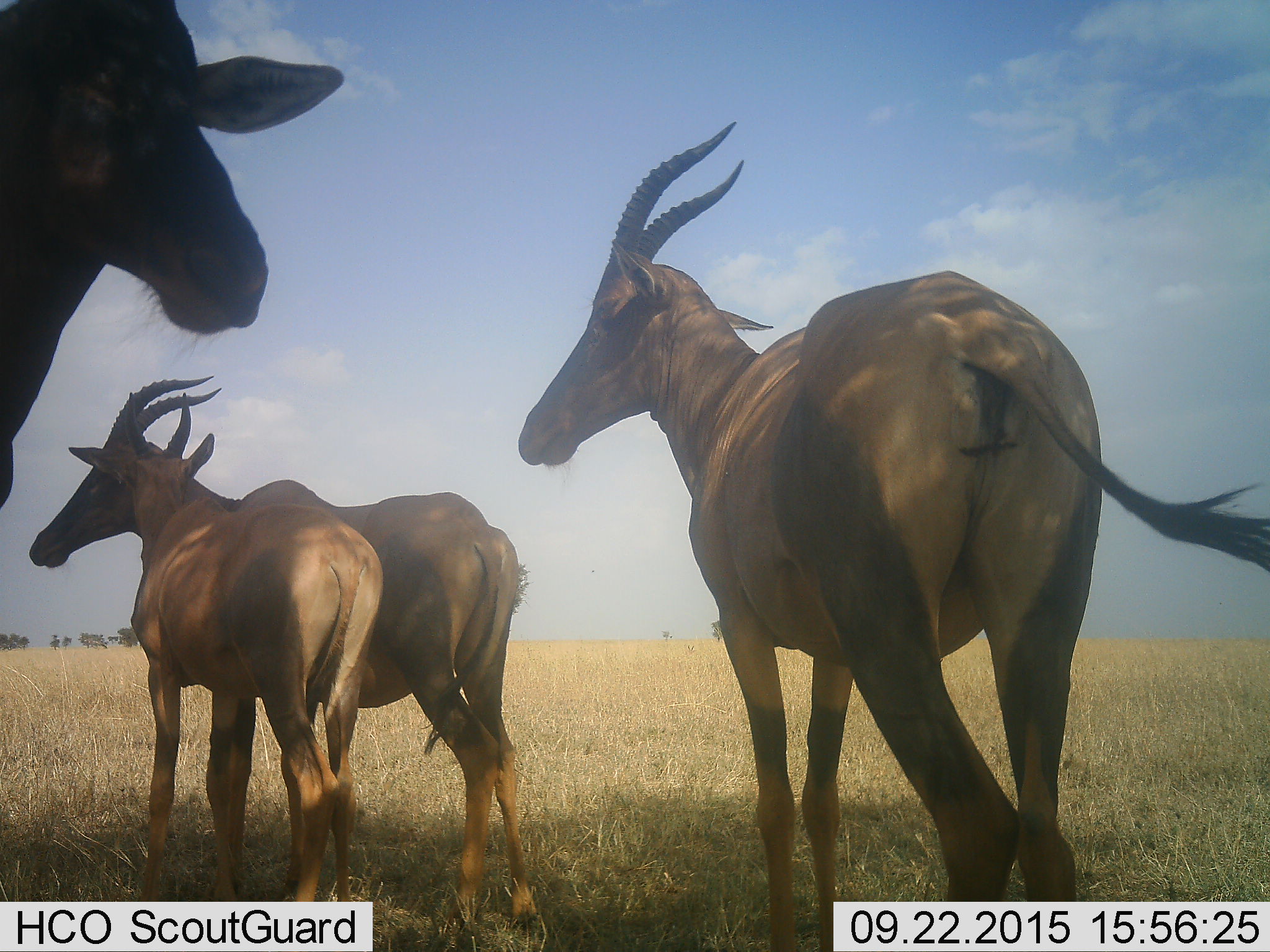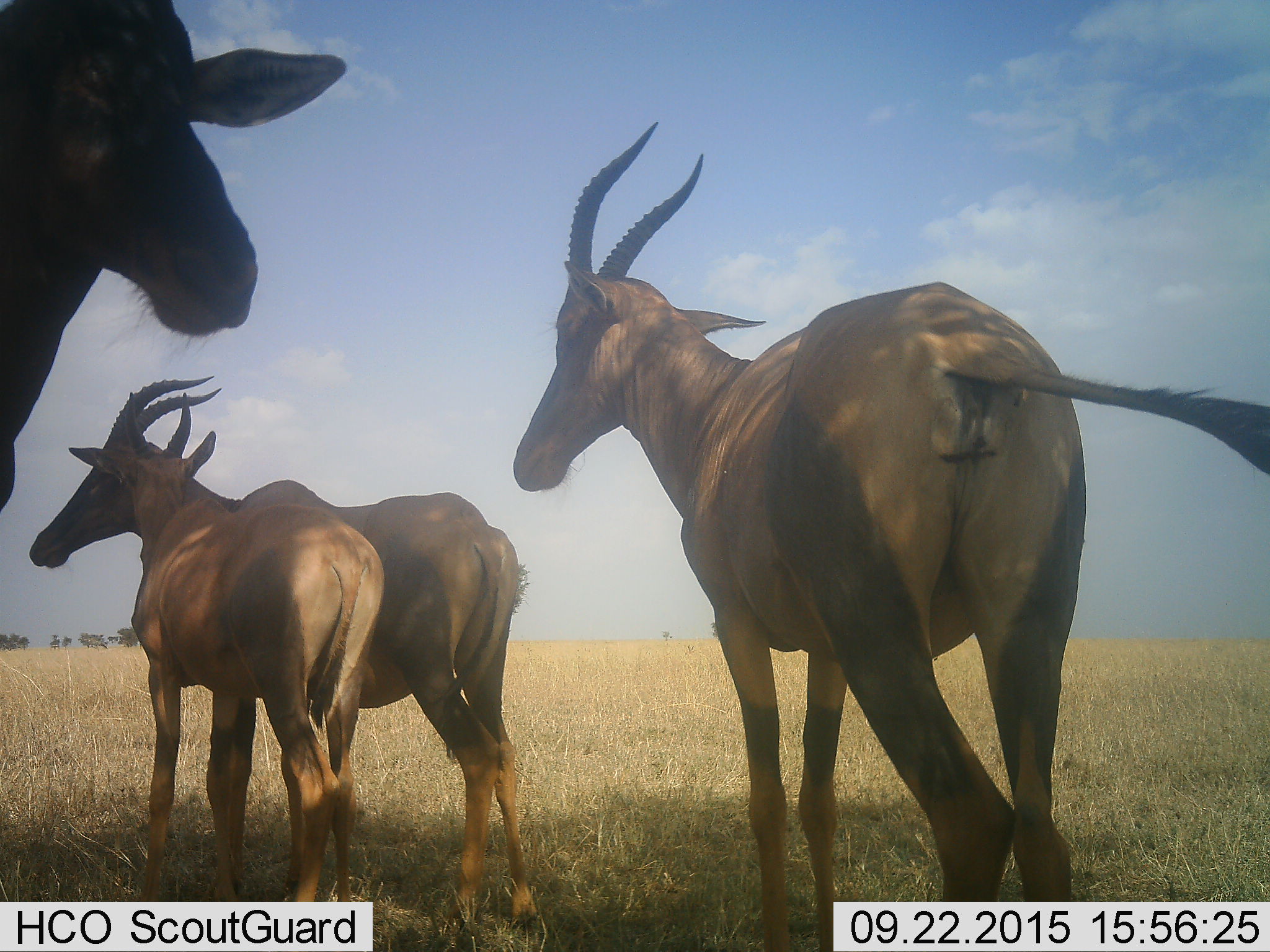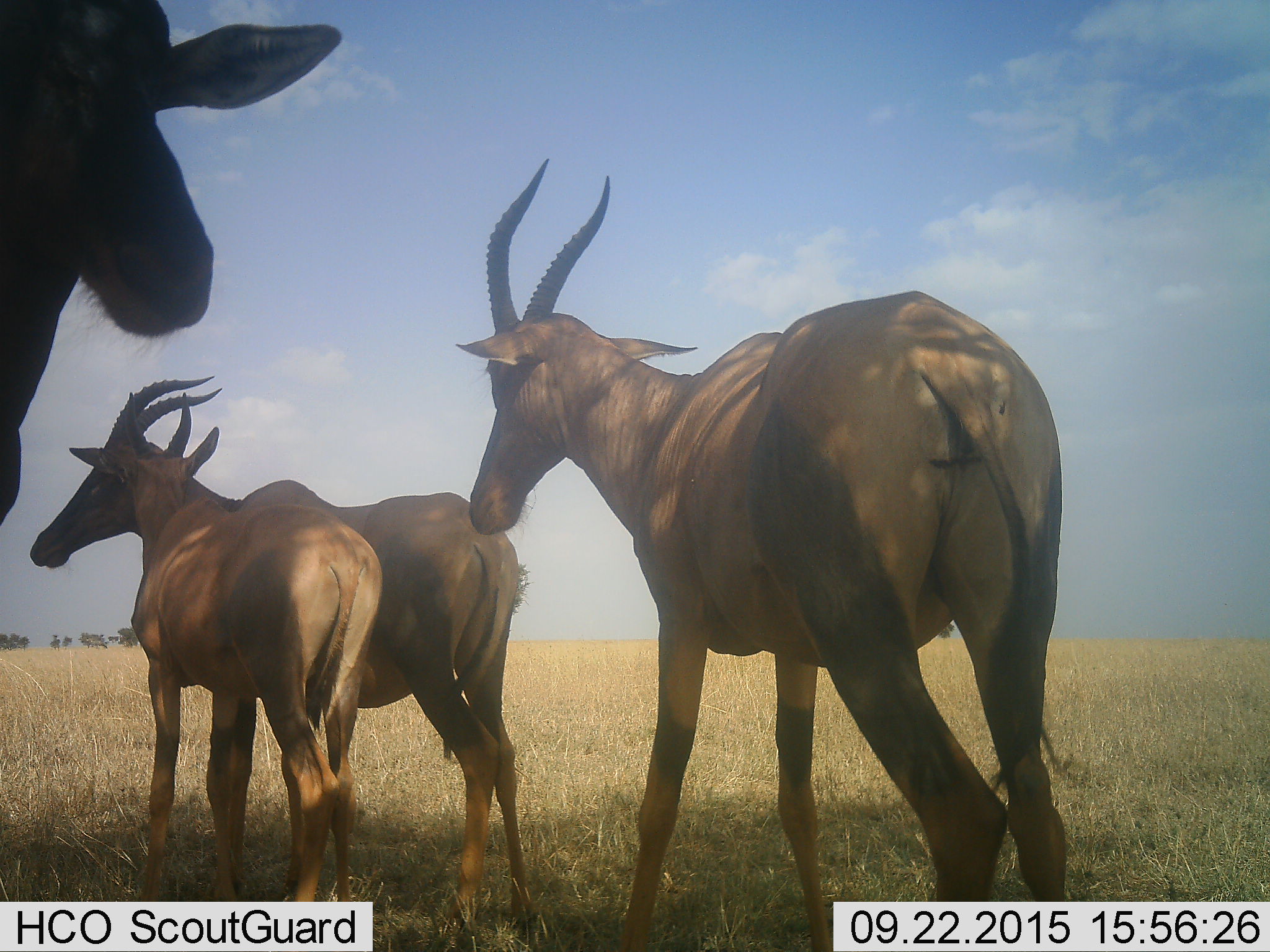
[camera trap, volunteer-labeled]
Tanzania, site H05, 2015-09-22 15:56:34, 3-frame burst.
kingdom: Animalia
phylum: Chordata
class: Mammalia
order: Artiodactyla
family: Bovidae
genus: Damaliscus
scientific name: Damaliscus lunatus jimela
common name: topi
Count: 4.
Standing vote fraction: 67%.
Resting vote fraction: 0%.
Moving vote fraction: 33%.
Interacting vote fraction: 0%.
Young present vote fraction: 0%.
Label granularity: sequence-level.